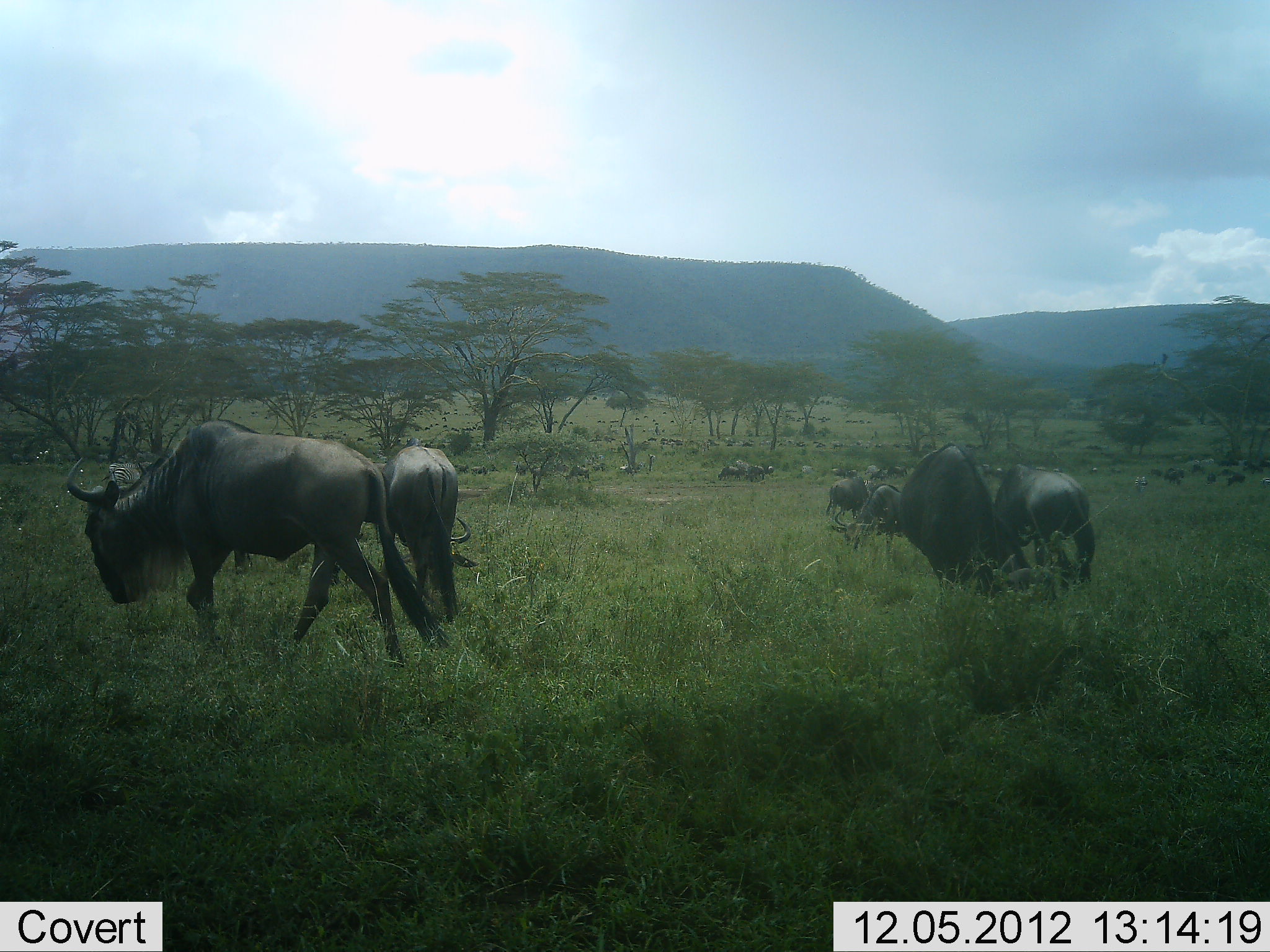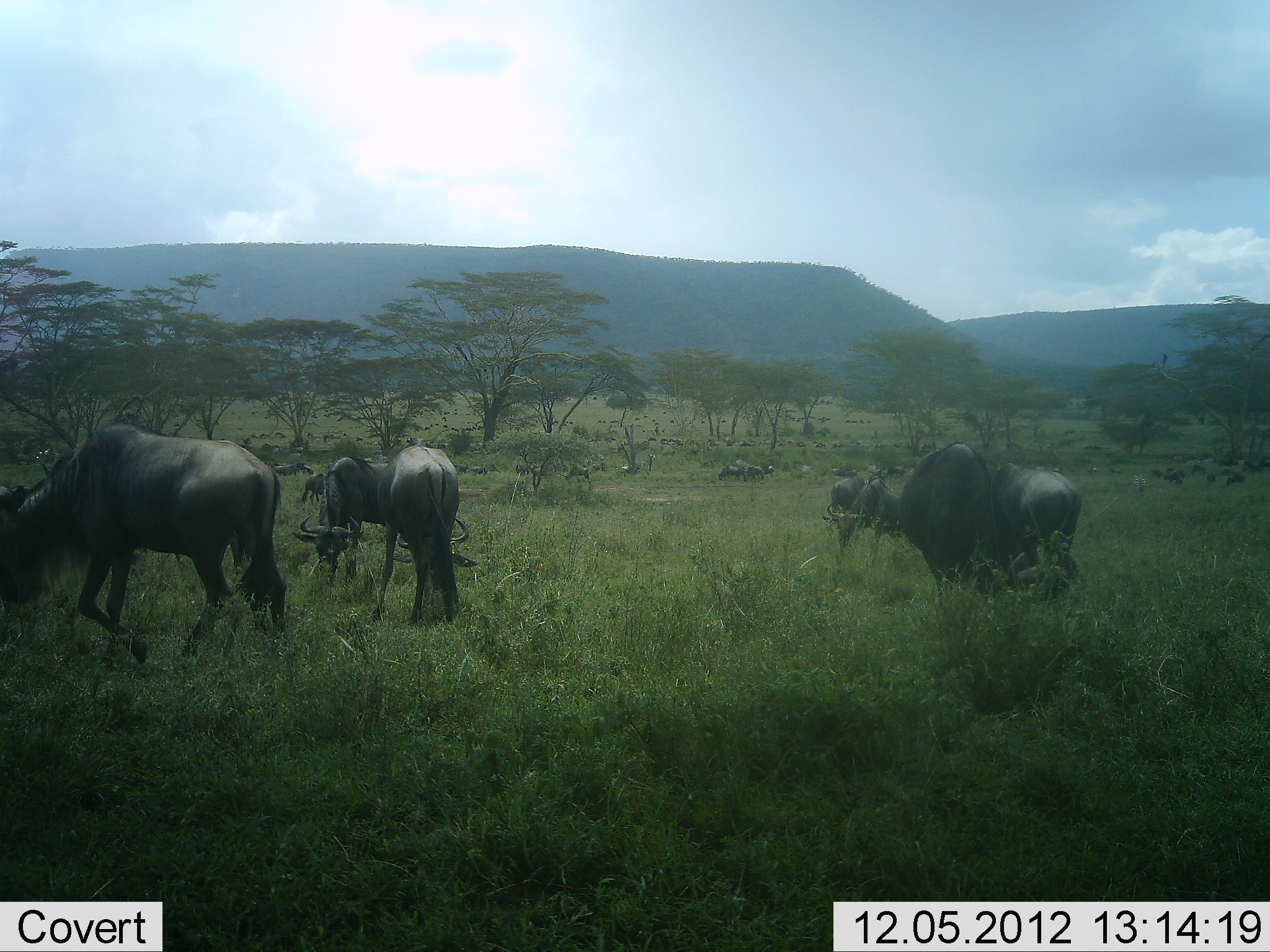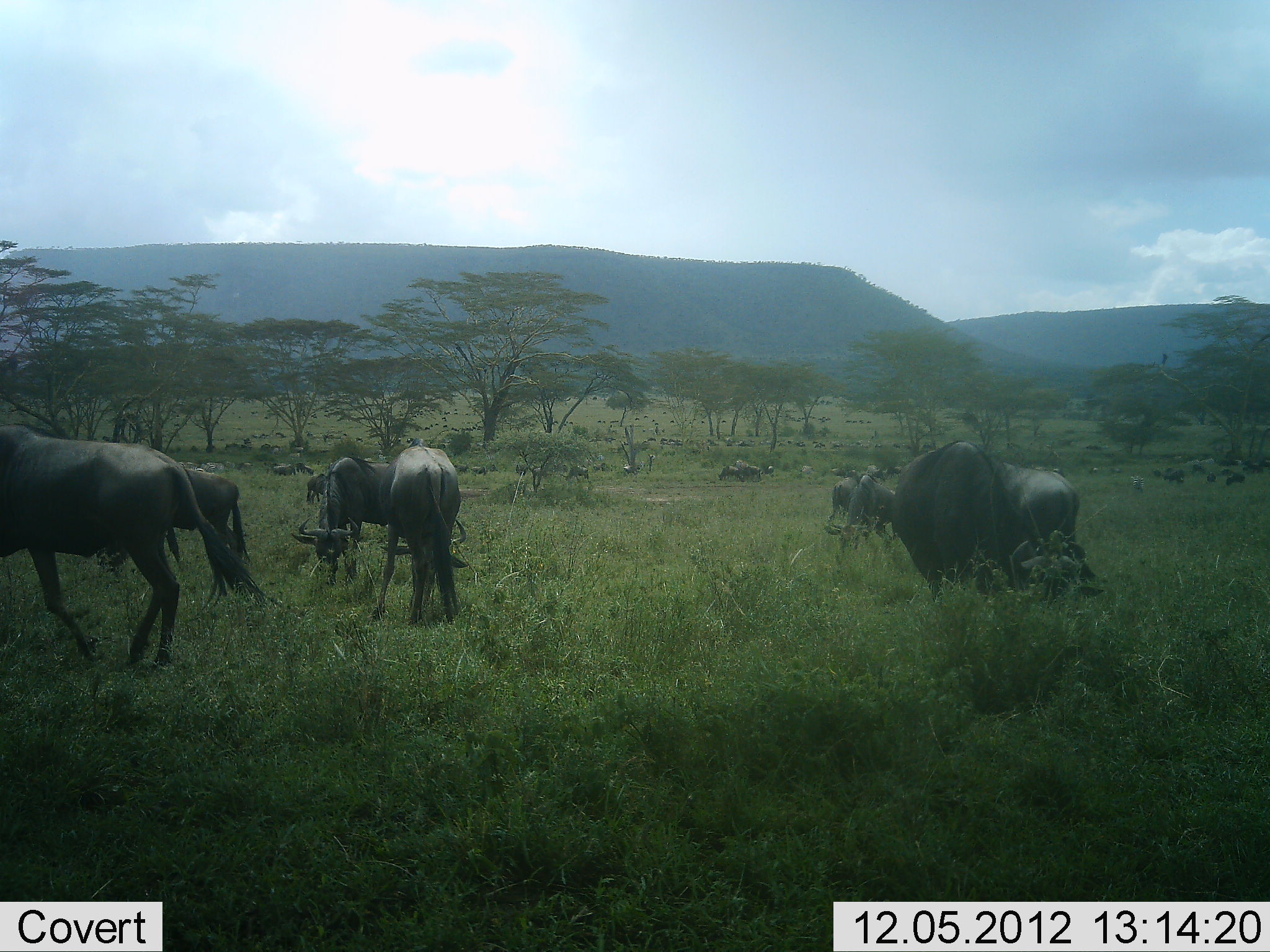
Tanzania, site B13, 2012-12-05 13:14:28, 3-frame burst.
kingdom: Animalia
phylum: Chordata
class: Mammalia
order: Artiodactyla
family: Bovidae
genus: Connochaetes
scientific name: Connochaetes taurinus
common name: blue wildebeest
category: wildebeest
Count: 11-50.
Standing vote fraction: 40%.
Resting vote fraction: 0%.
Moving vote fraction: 60%.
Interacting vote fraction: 0%.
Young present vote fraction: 0%.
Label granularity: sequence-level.